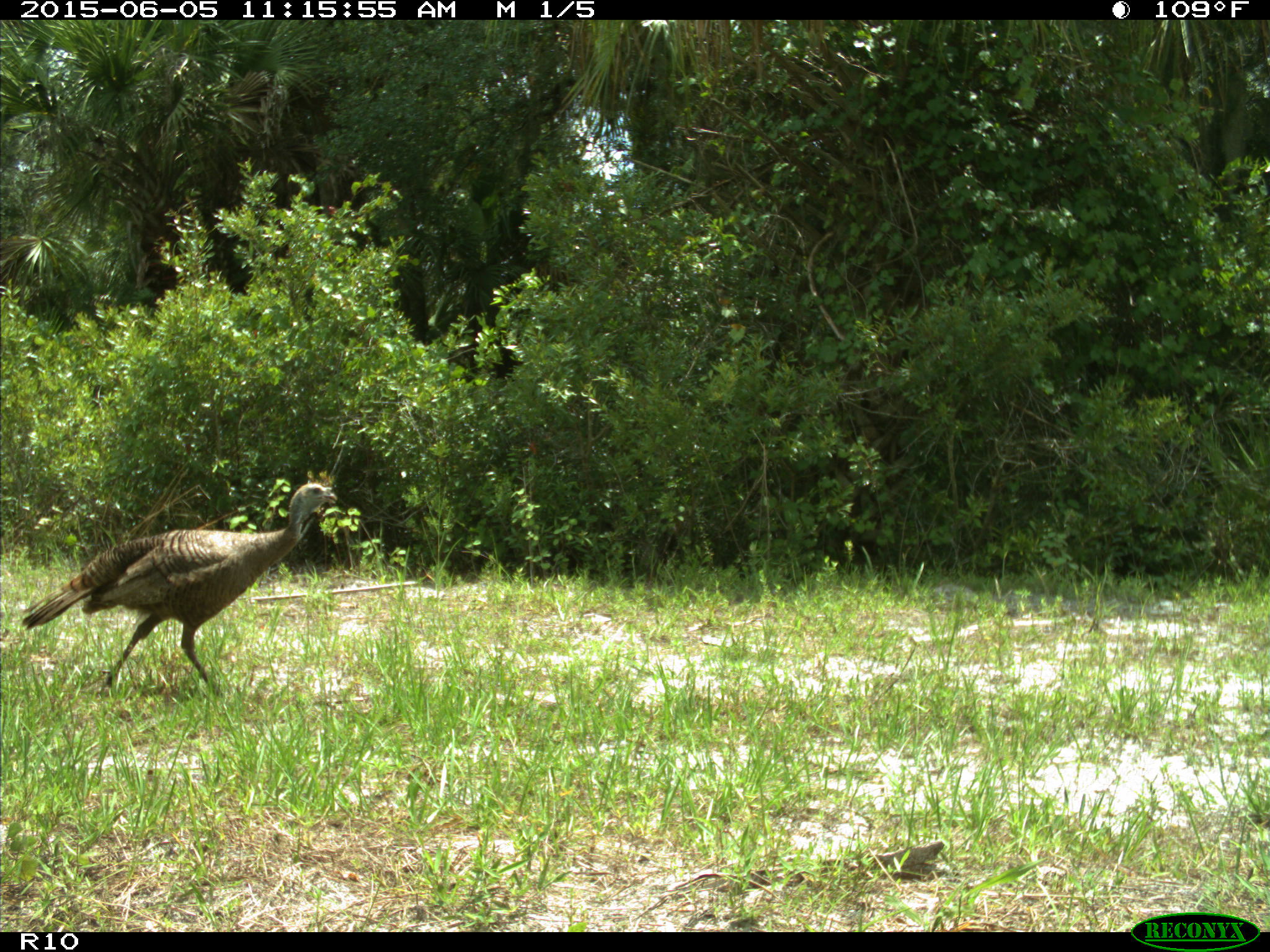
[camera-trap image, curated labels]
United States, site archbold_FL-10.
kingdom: Animalia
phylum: Chordata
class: Aves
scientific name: Aves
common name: birds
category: unidentified bird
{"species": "unidentified bird (birds) (Aves)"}